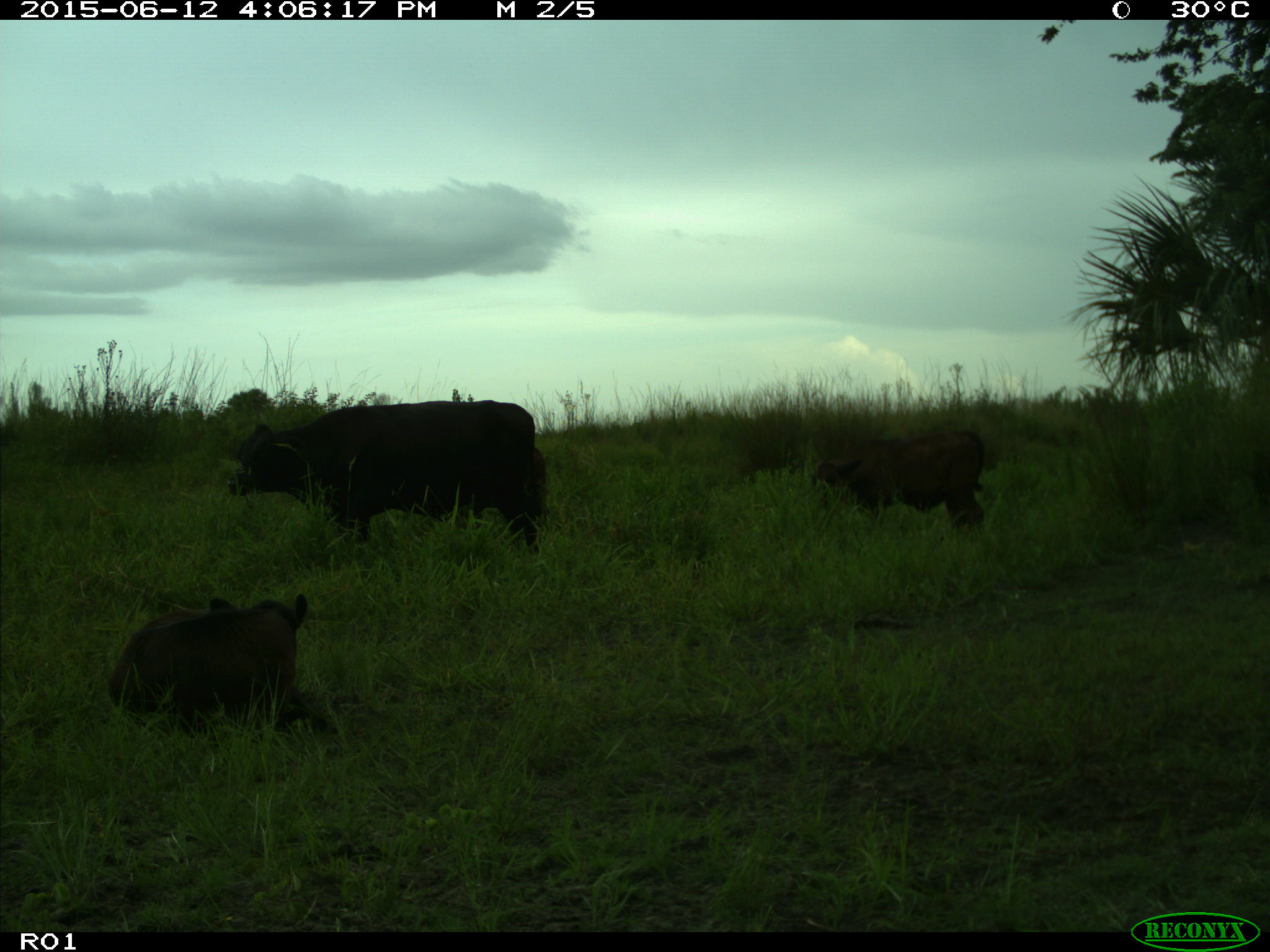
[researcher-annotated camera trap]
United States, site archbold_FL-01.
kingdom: Animalia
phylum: Chordata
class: Mammalia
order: Artiodactyla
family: Bovidae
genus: Bos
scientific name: Bos taurus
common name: domestic cow